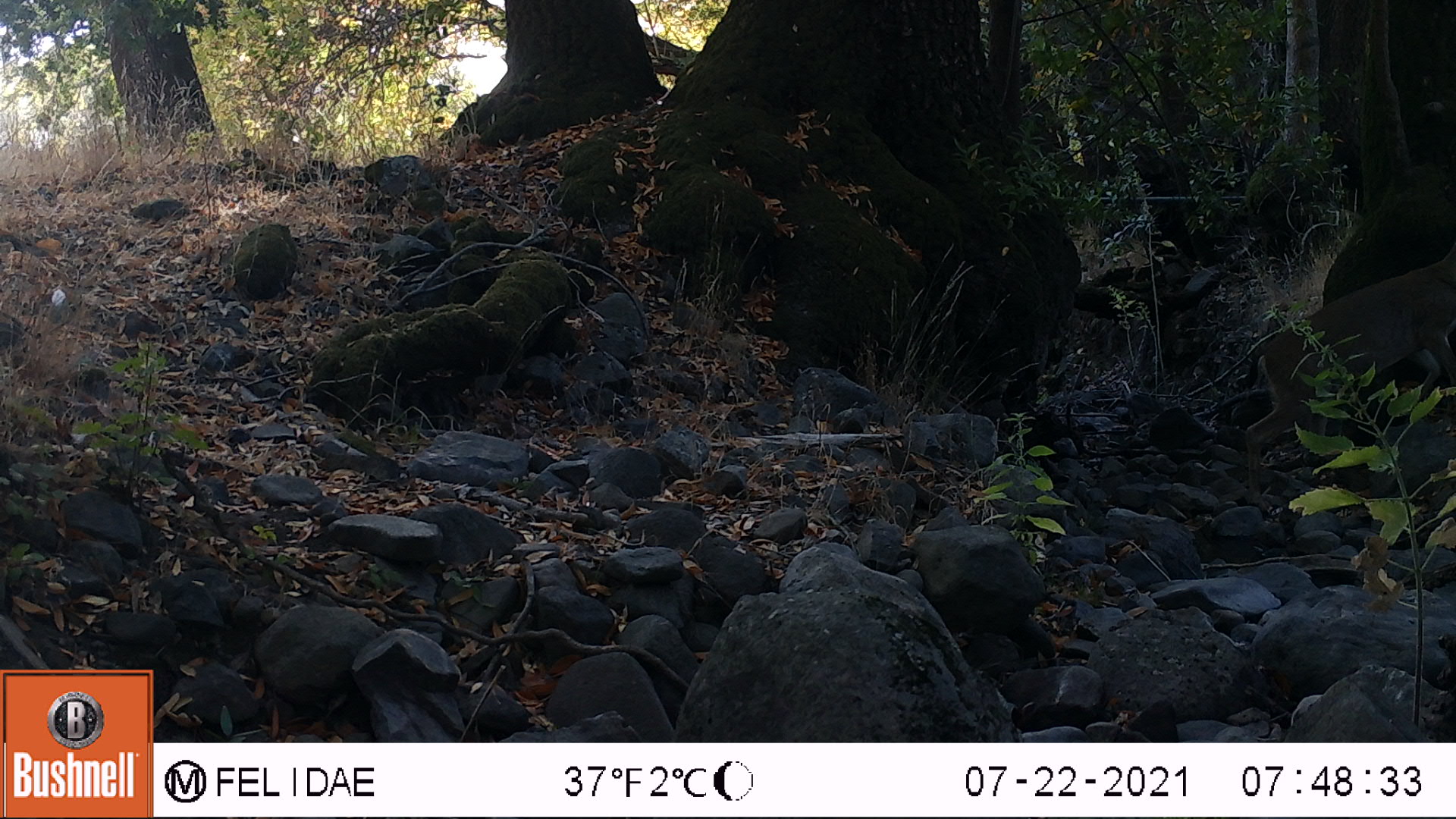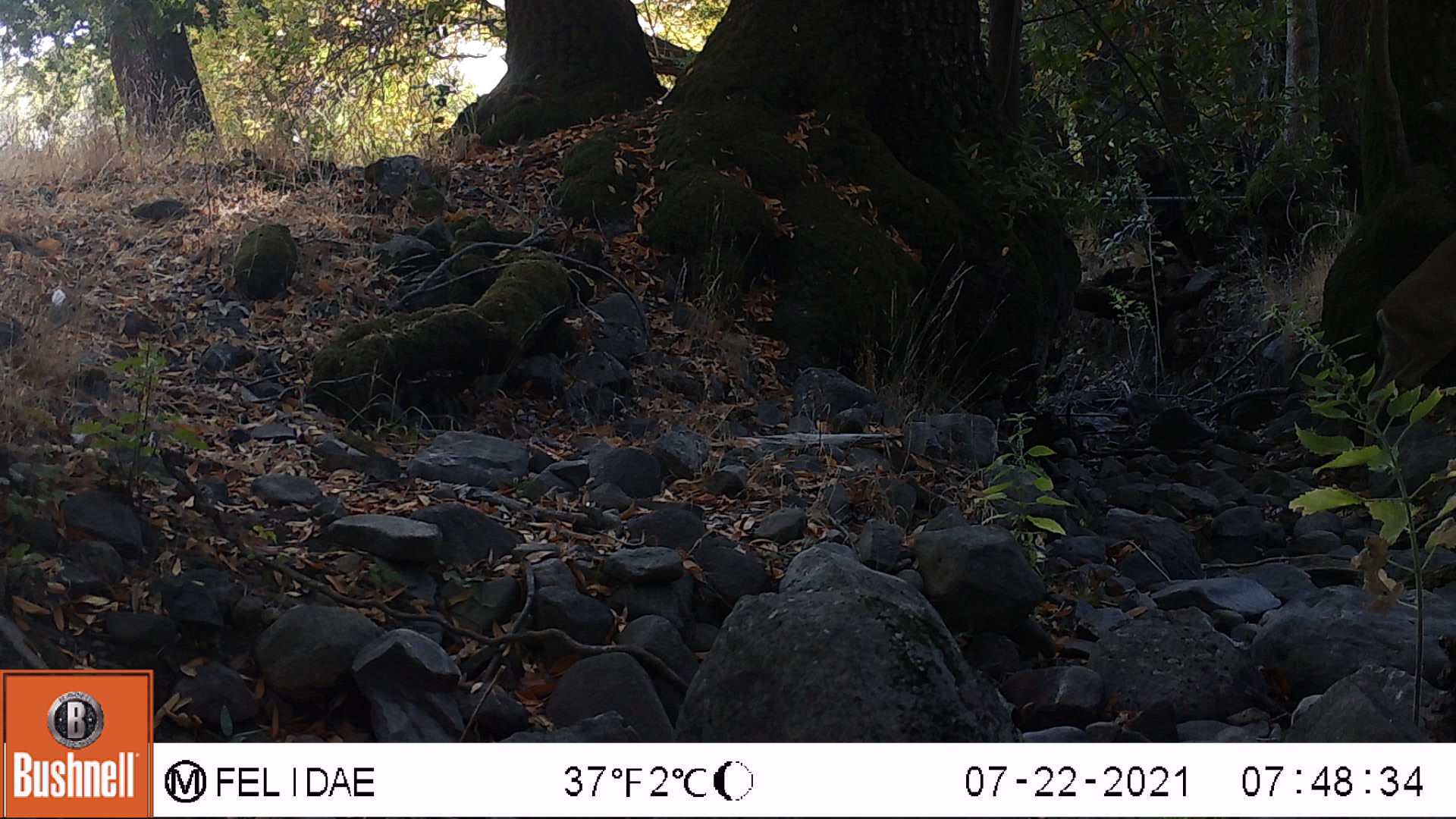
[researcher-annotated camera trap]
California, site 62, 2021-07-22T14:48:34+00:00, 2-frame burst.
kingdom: Animalia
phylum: Chordata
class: Mammalia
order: Artiodactyla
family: Cervidae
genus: Odocoileus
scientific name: Odocoileus hemionus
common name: mule deer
Mule deer (Odocoileus hemionus).